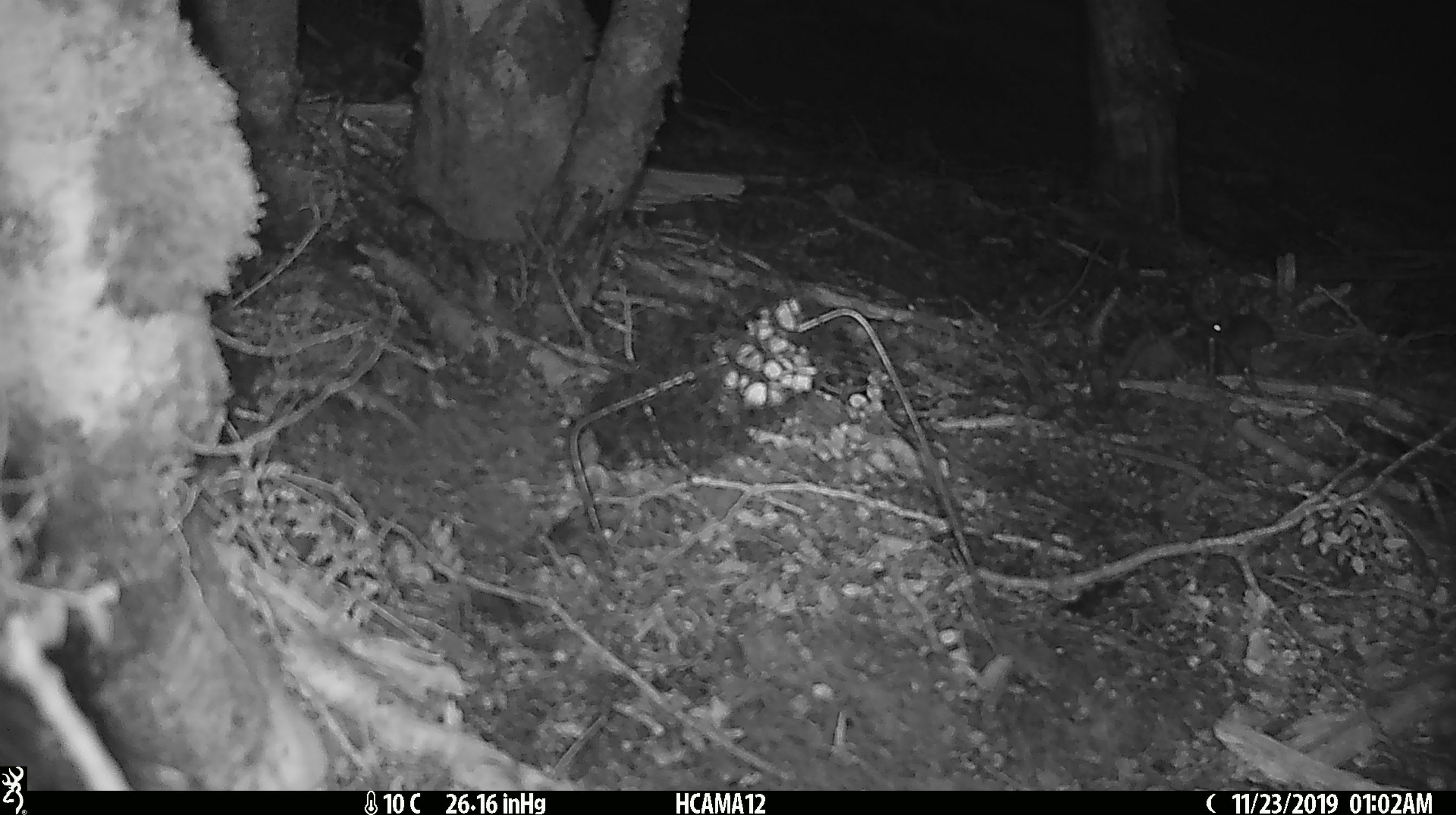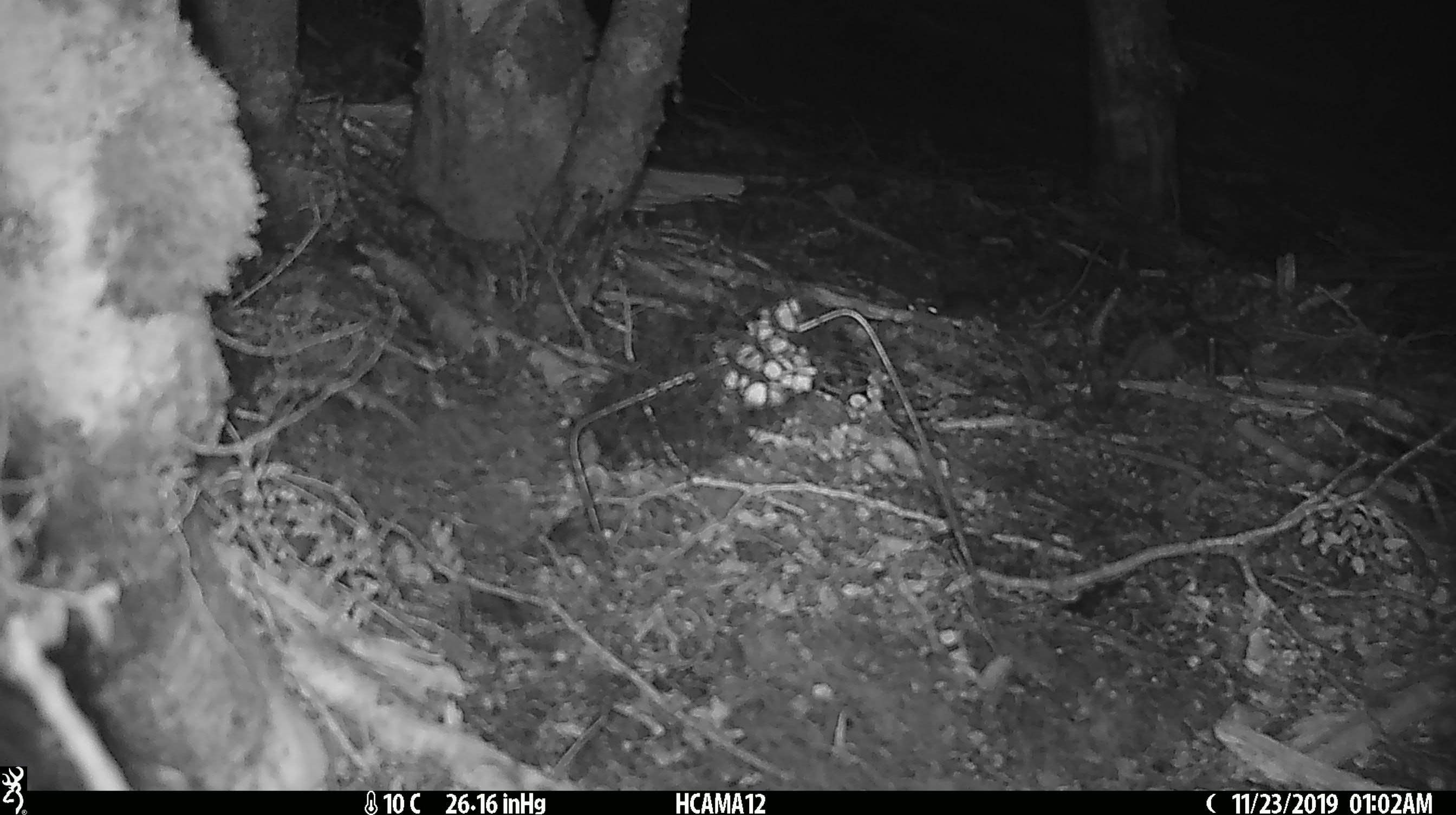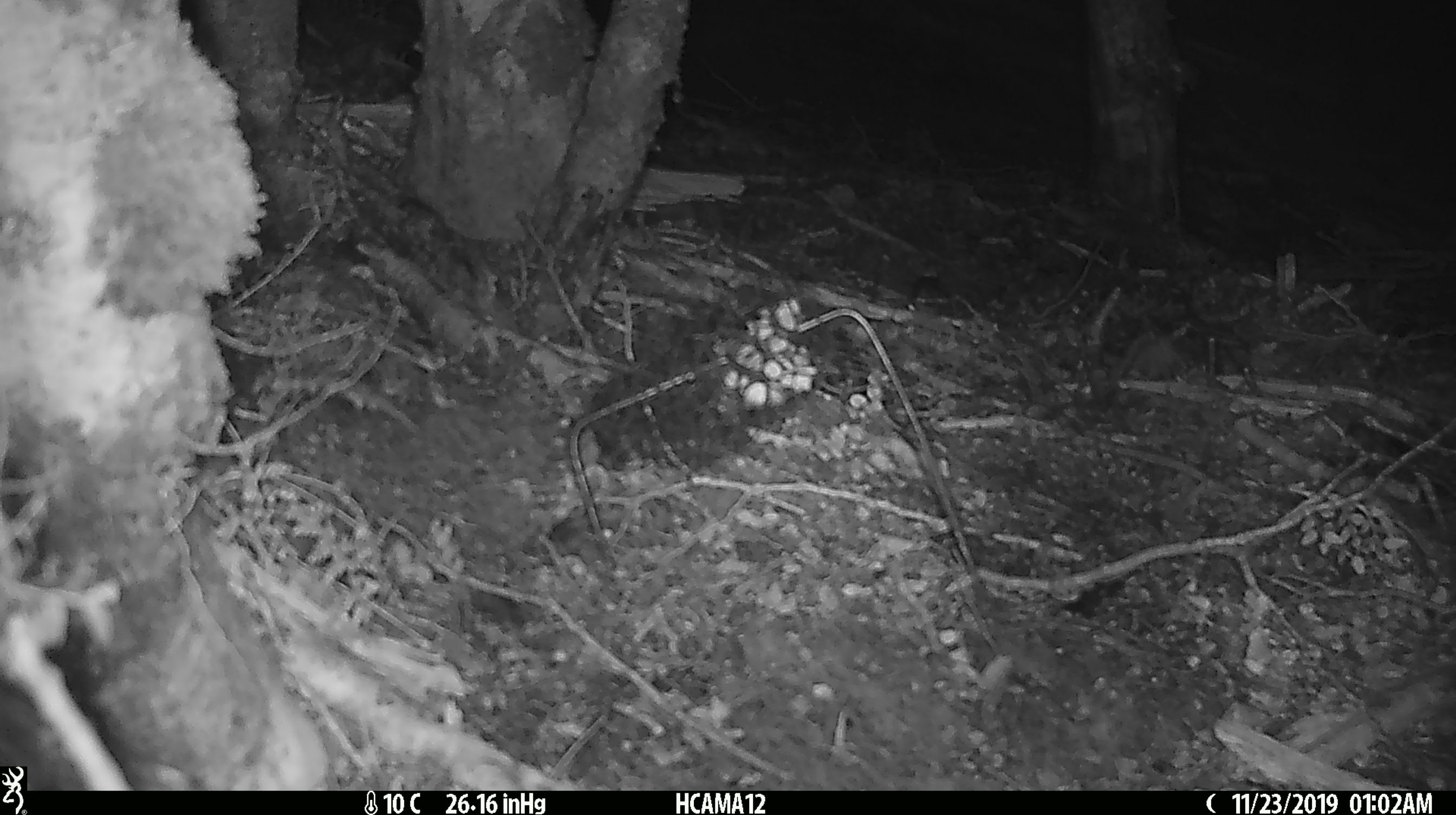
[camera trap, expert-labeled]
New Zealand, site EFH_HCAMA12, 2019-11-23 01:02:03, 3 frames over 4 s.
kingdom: Animalia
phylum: Chordata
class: Mammalia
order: Rodentia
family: Muridae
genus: Mus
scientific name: Mus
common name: mouse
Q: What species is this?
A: Mouse (Mus).